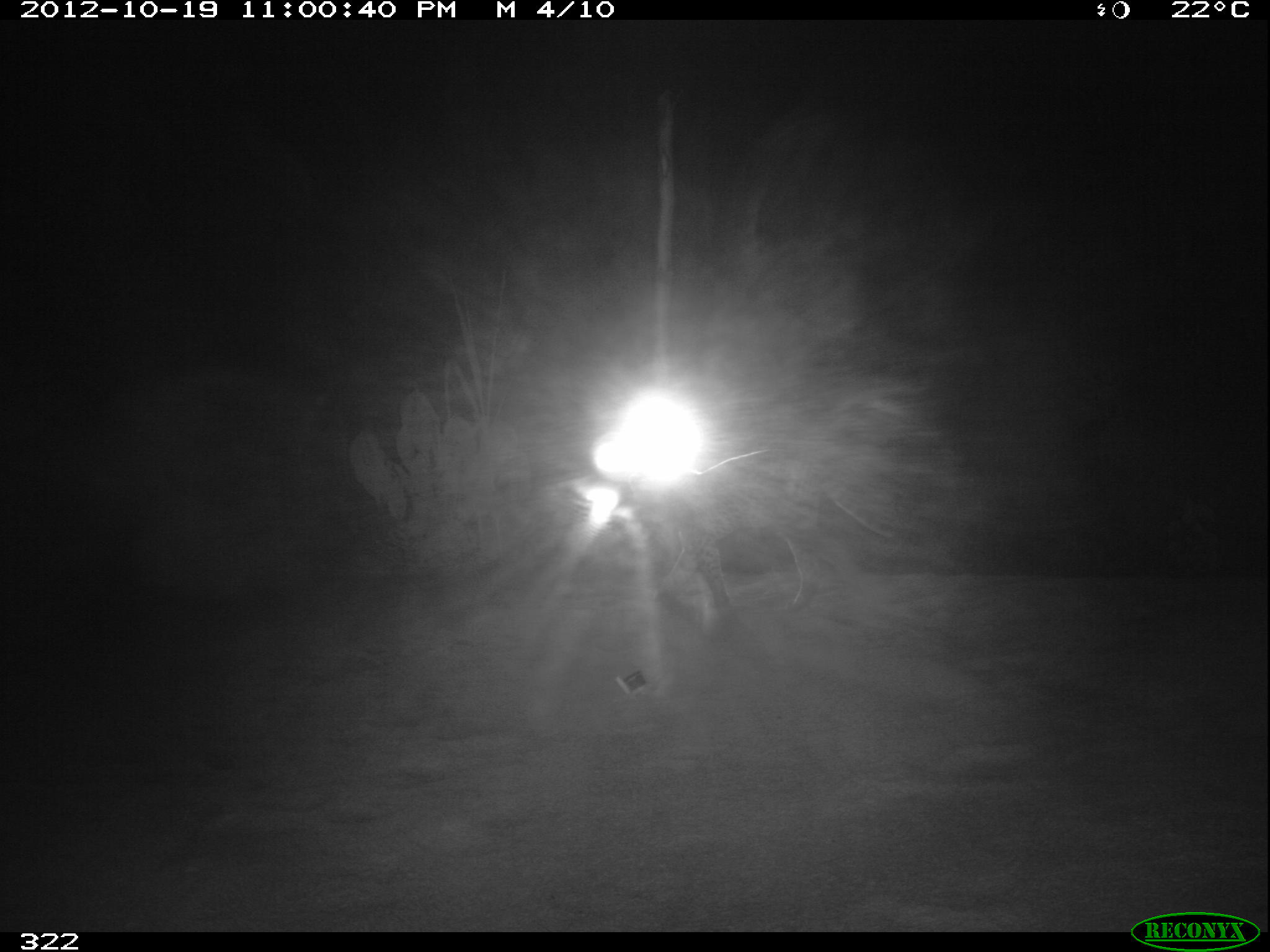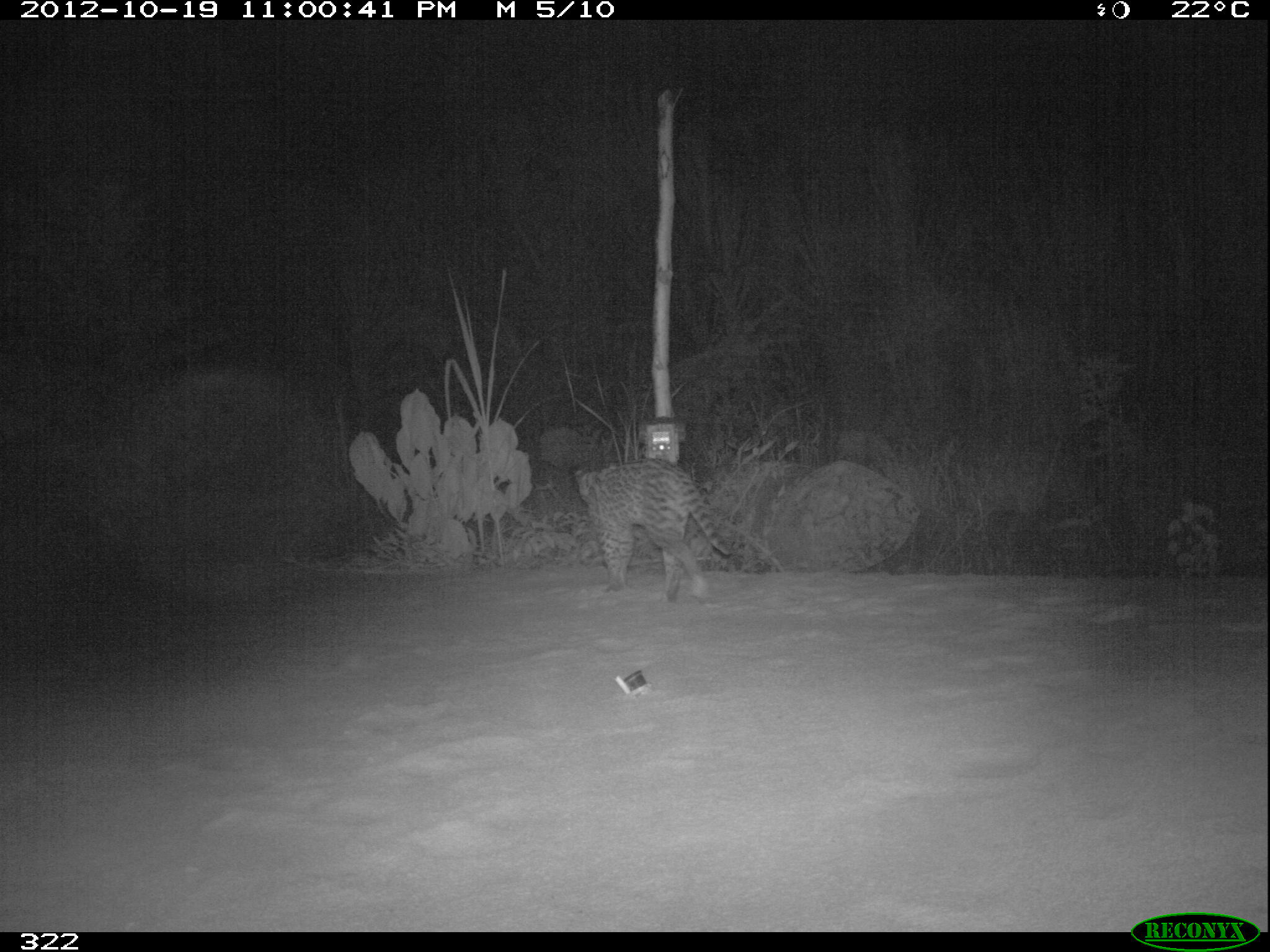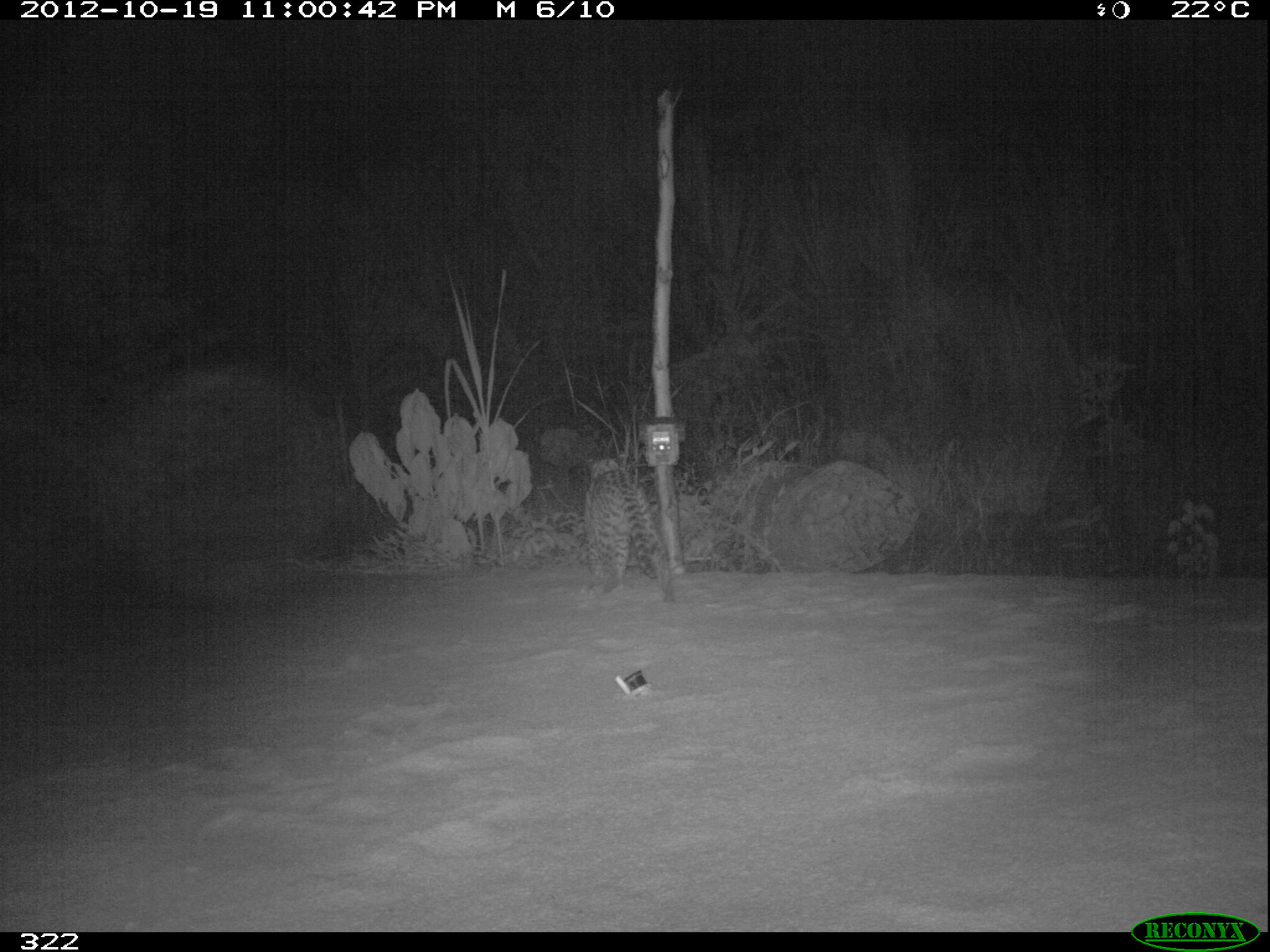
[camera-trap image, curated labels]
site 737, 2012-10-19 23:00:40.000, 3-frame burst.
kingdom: Animalia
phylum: Chordata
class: Mammalia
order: Carnivora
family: Felidae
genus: Leopardus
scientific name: Leopardus pardalis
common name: ocelot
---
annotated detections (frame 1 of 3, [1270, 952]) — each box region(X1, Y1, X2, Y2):
leopardus pardalis: region(630, 449, 897, 618)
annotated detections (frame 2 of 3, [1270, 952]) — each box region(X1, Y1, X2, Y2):
leopardus pardalis: region(573, 460, 730, 602)